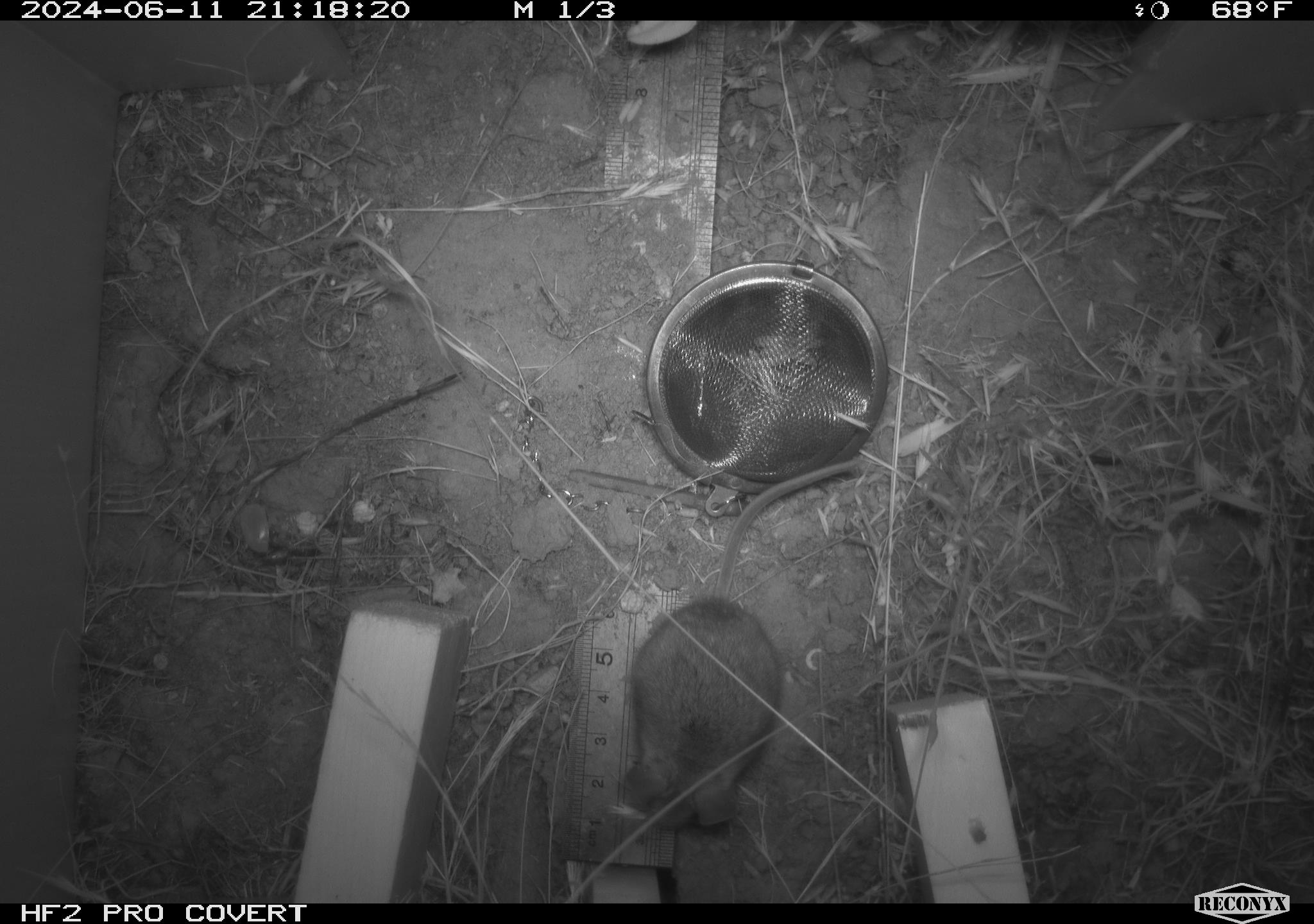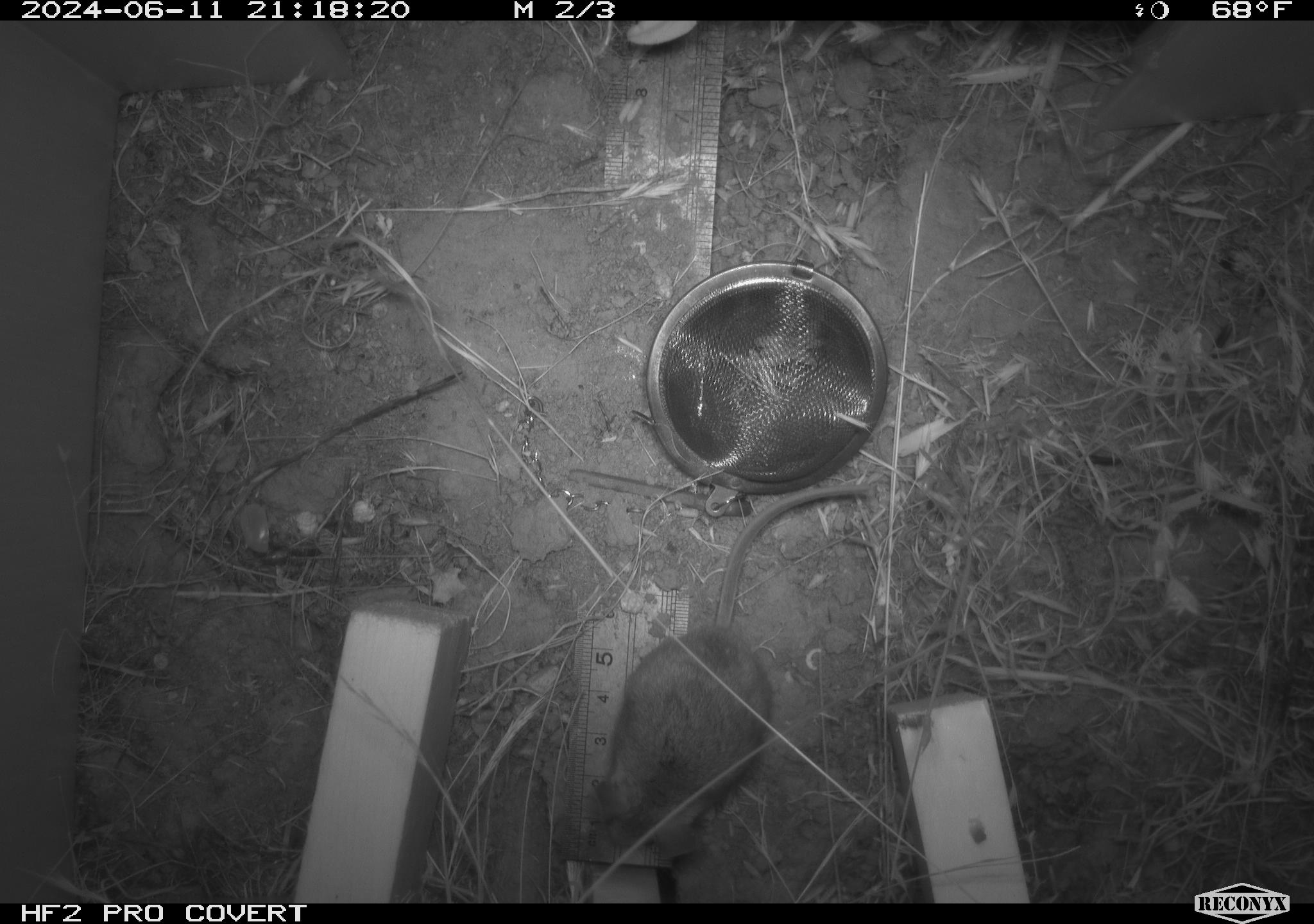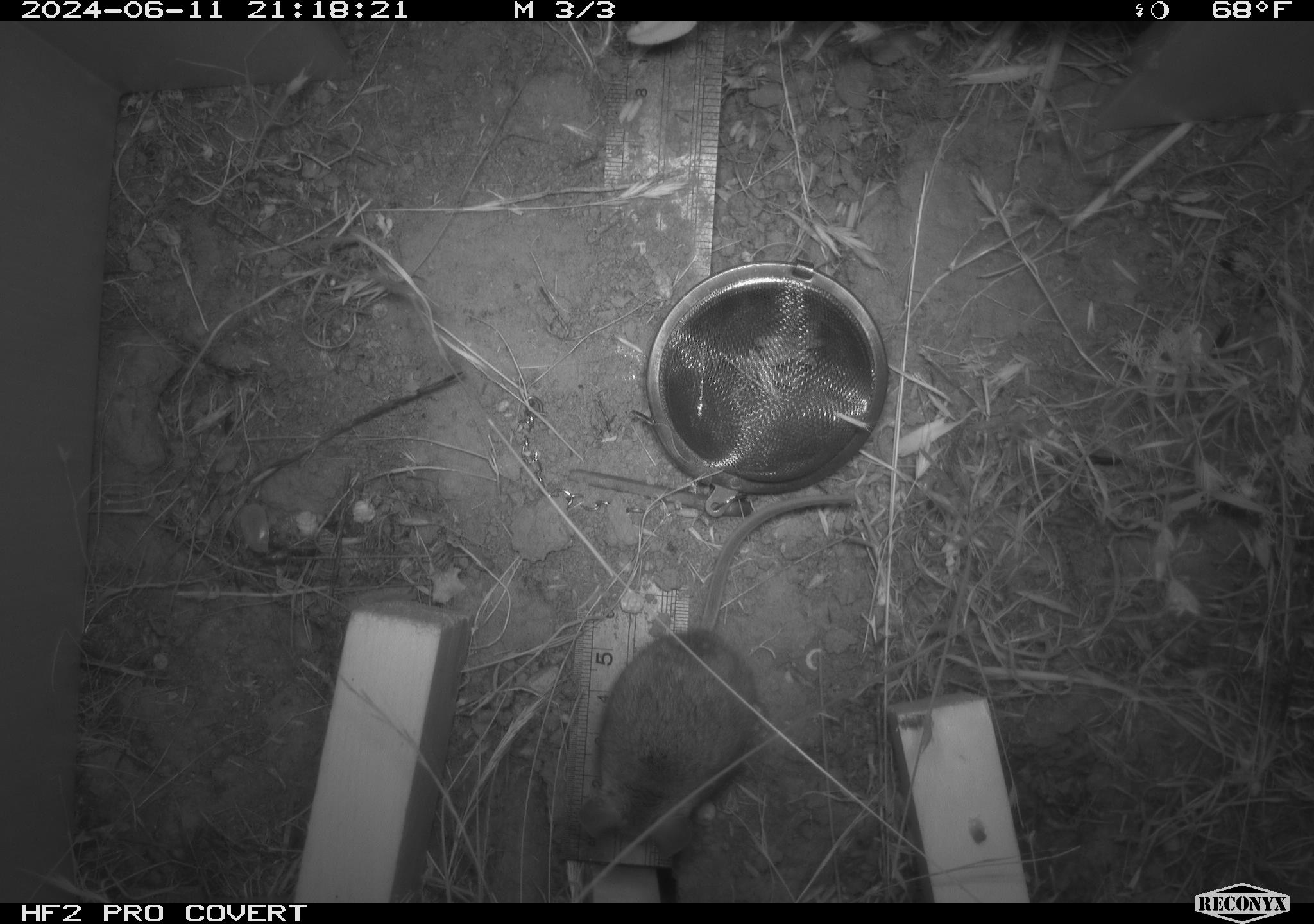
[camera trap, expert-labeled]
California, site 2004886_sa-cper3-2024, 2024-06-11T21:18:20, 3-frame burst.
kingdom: Animalia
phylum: Chordata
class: Mammalia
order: Rodentia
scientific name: Rodentia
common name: rodent